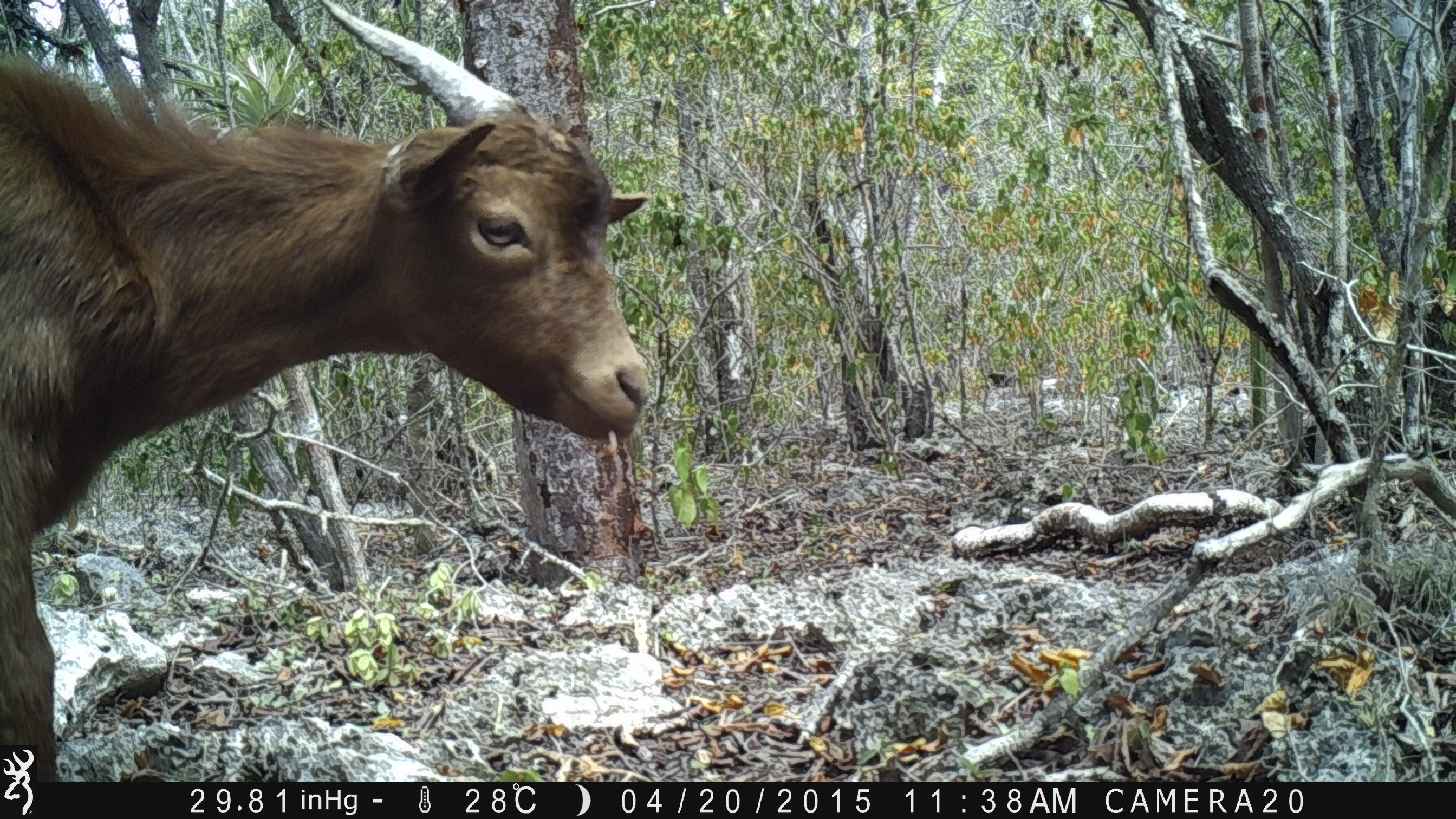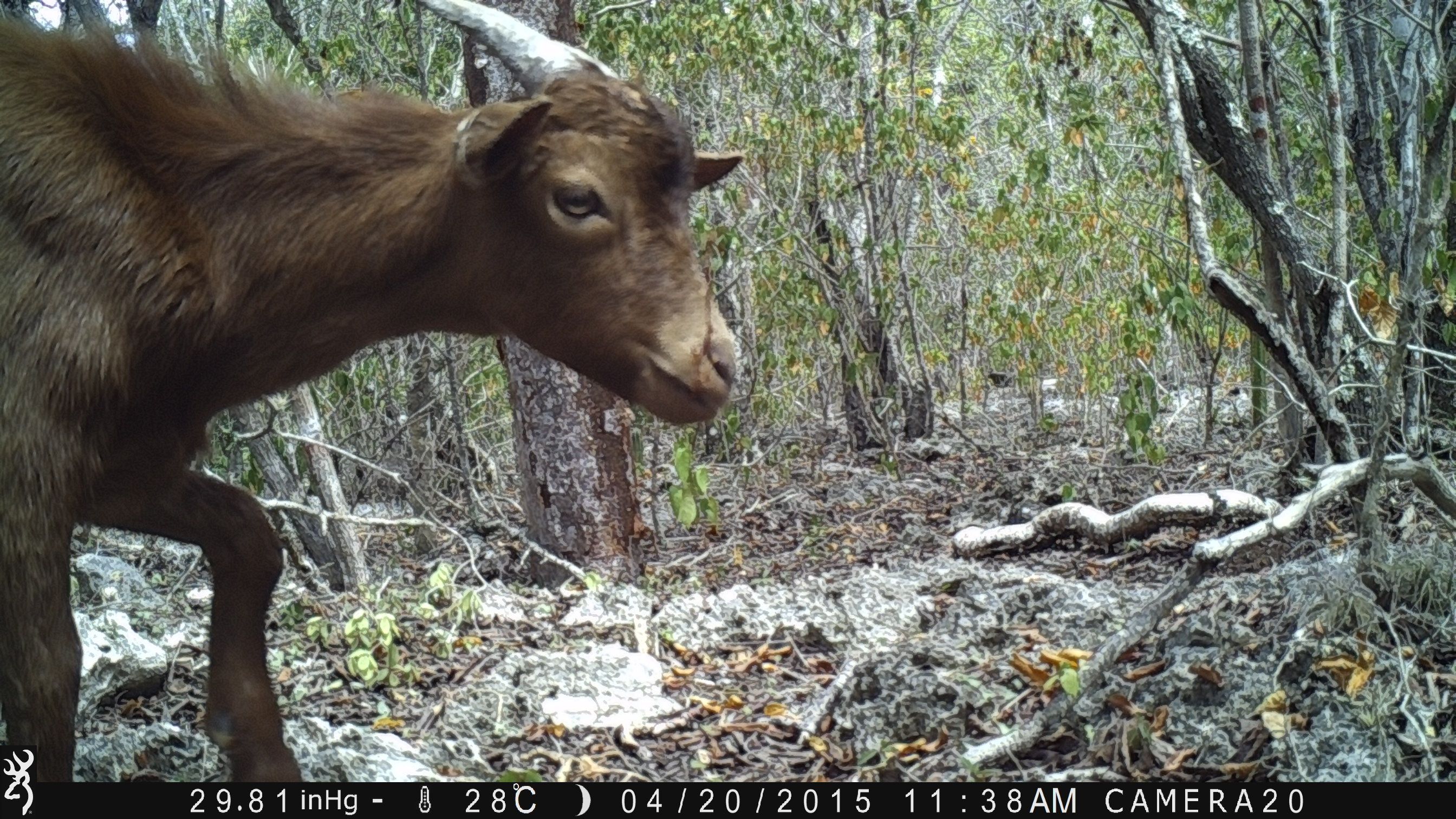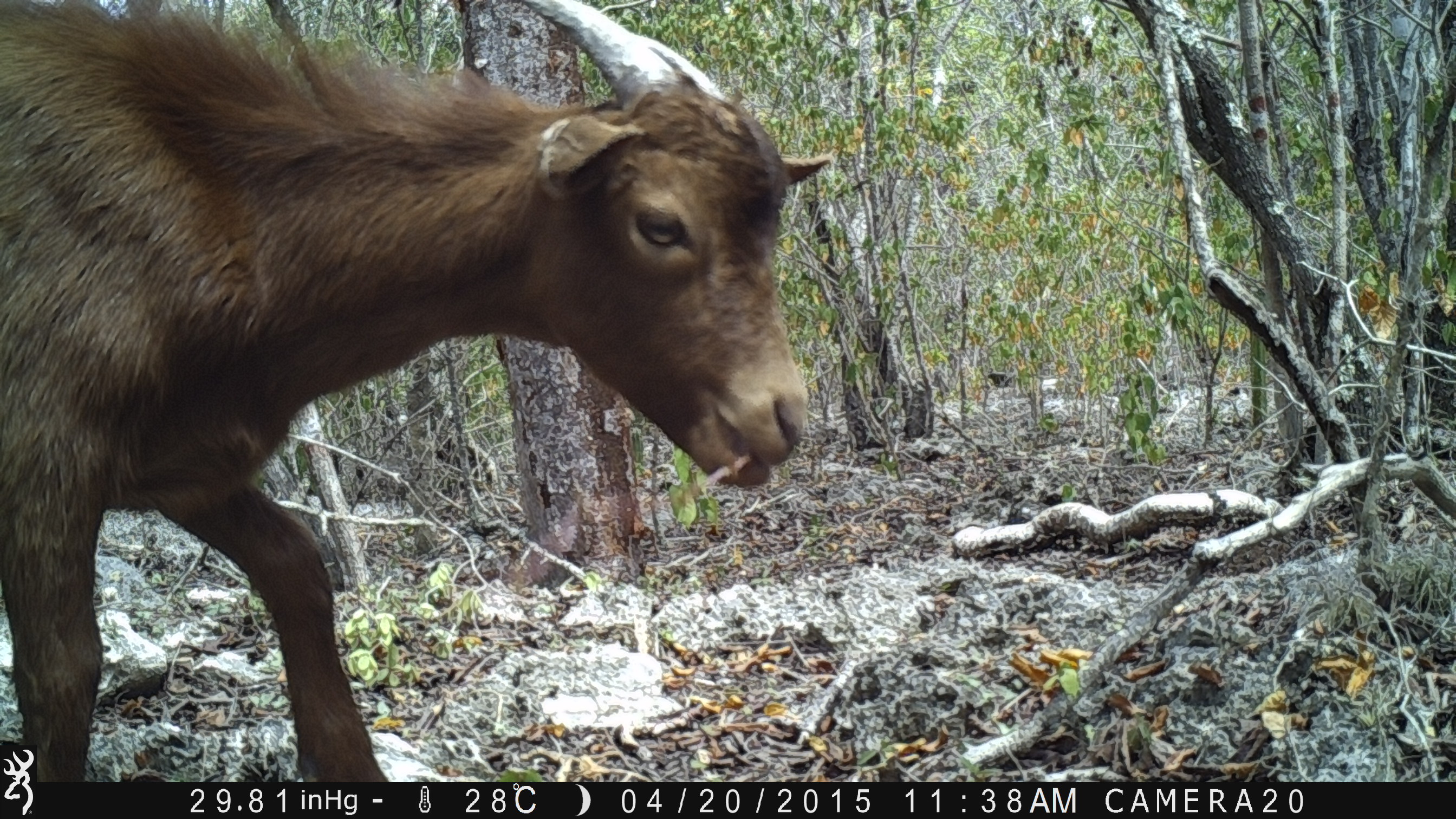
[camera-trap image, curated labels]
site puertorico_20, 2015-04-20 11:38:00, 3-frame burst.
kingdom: Animalia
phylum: Chordata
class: Mammalia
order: Artiodactyla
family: Bovidae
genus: Capra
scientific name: Capra hircus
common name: goat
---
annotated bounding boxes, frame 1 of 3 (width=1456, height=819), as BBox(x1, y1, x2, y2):
goat: BBox(2, 6, 651, 744)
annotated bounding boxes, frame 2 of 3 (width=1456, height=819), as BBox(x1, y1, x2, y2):
goat: BBox(10, 3, 737, 788)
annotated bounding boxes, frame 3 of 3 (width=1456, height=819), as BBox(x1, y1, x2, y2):
goat: BBox(5, 0, 831, 742)